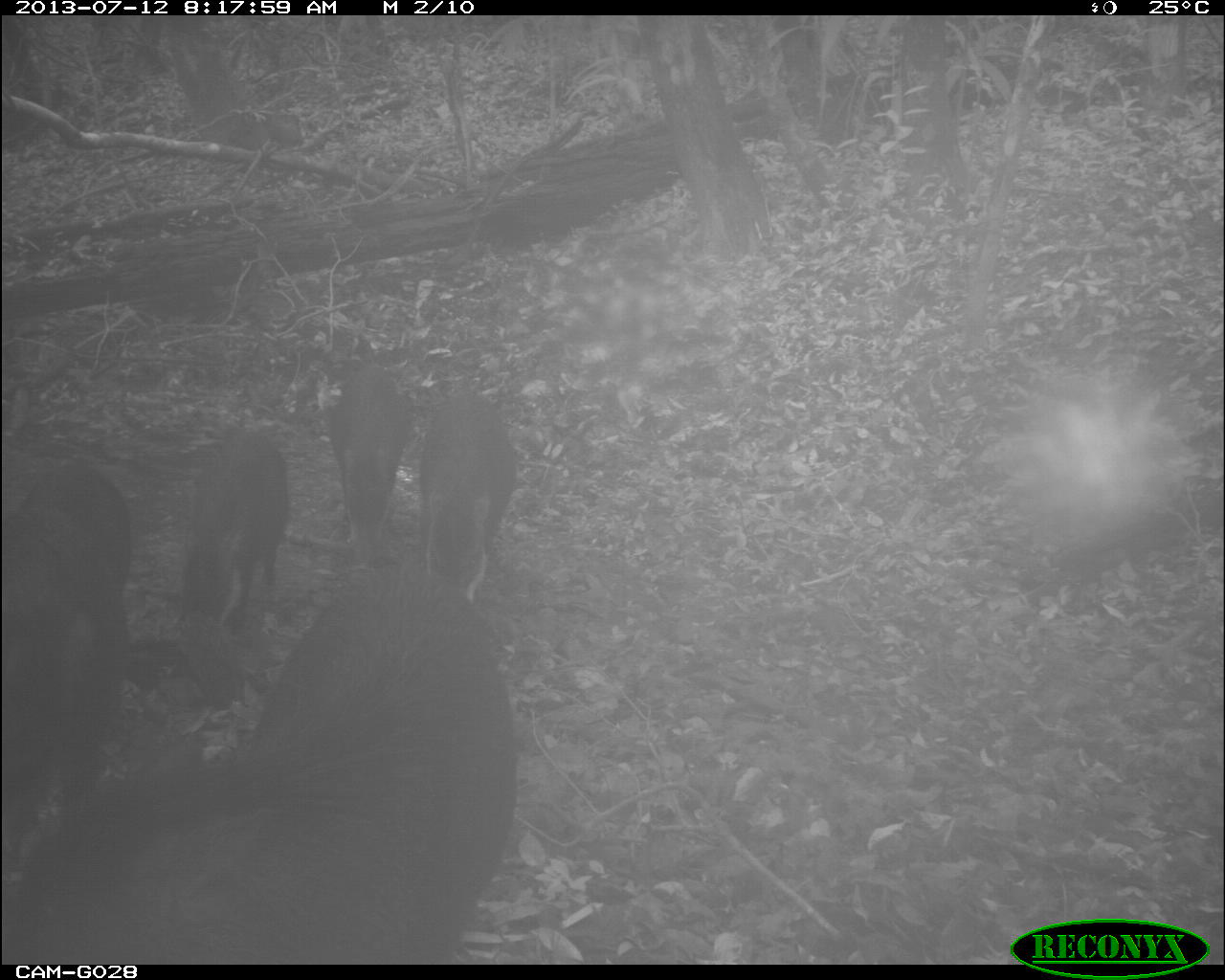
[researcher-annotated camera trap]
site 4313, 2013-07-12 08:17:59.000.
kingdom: Animalia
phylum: Chordata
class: Mammalia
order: Artiodactyla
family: Tayassuidae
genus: Tayassu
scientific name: Tayassu pecari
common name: white-lipped peccary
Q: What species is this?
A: Tayassu pecari (white-lipped peccary).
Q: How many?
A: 25.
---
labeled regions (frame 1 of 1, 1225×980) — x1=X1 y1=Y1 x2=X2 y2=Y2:
tayassu pecari: x1=14 y1=568 x2=515 y2=965; x1=0 y1=453 x2=134 y2=830; x1=175 y1=434 x2=290 y2=626; x1=414 y1=394 x2=519 y2=600; x1=322 y1=366 x2=406 y2=560